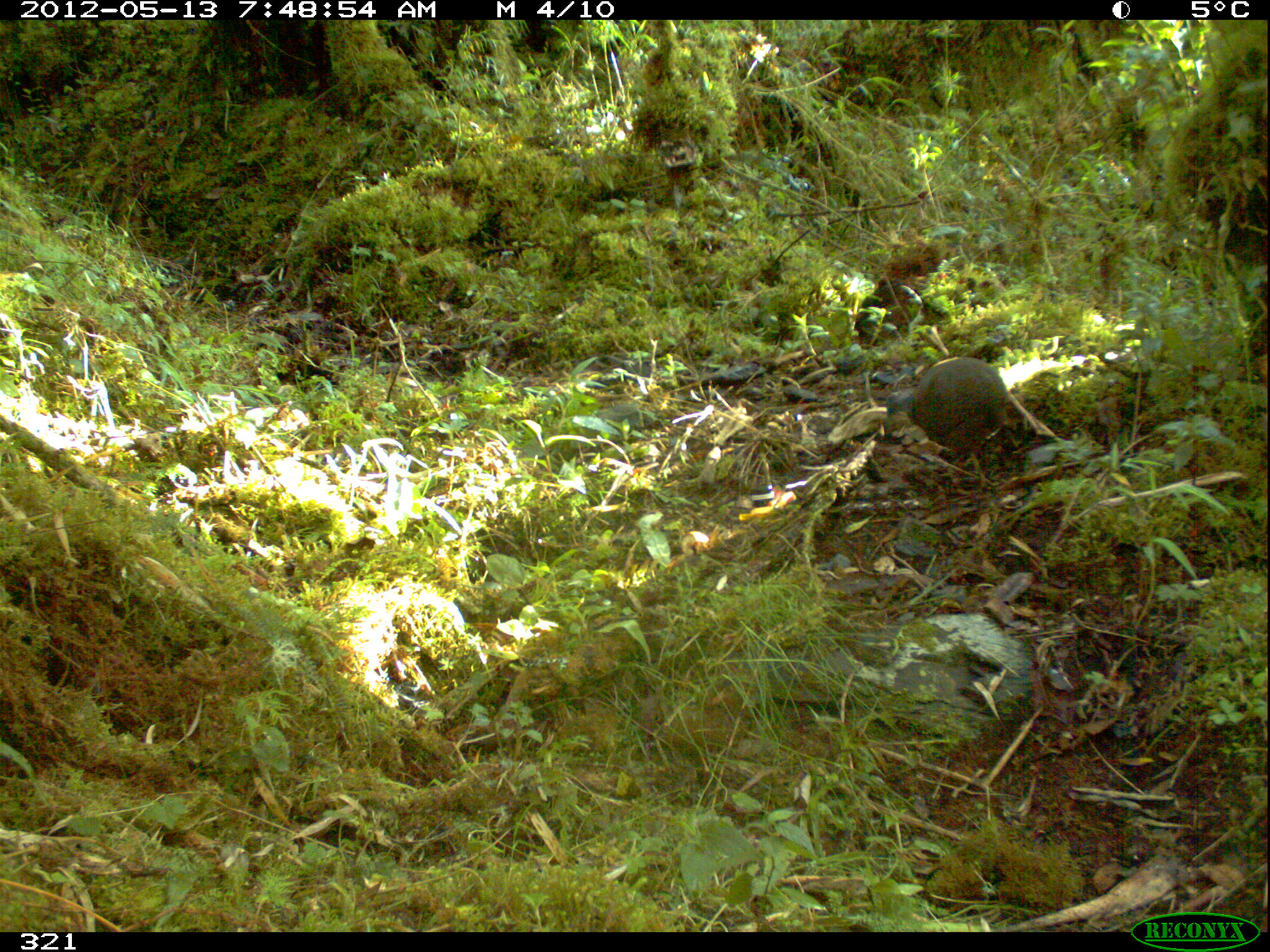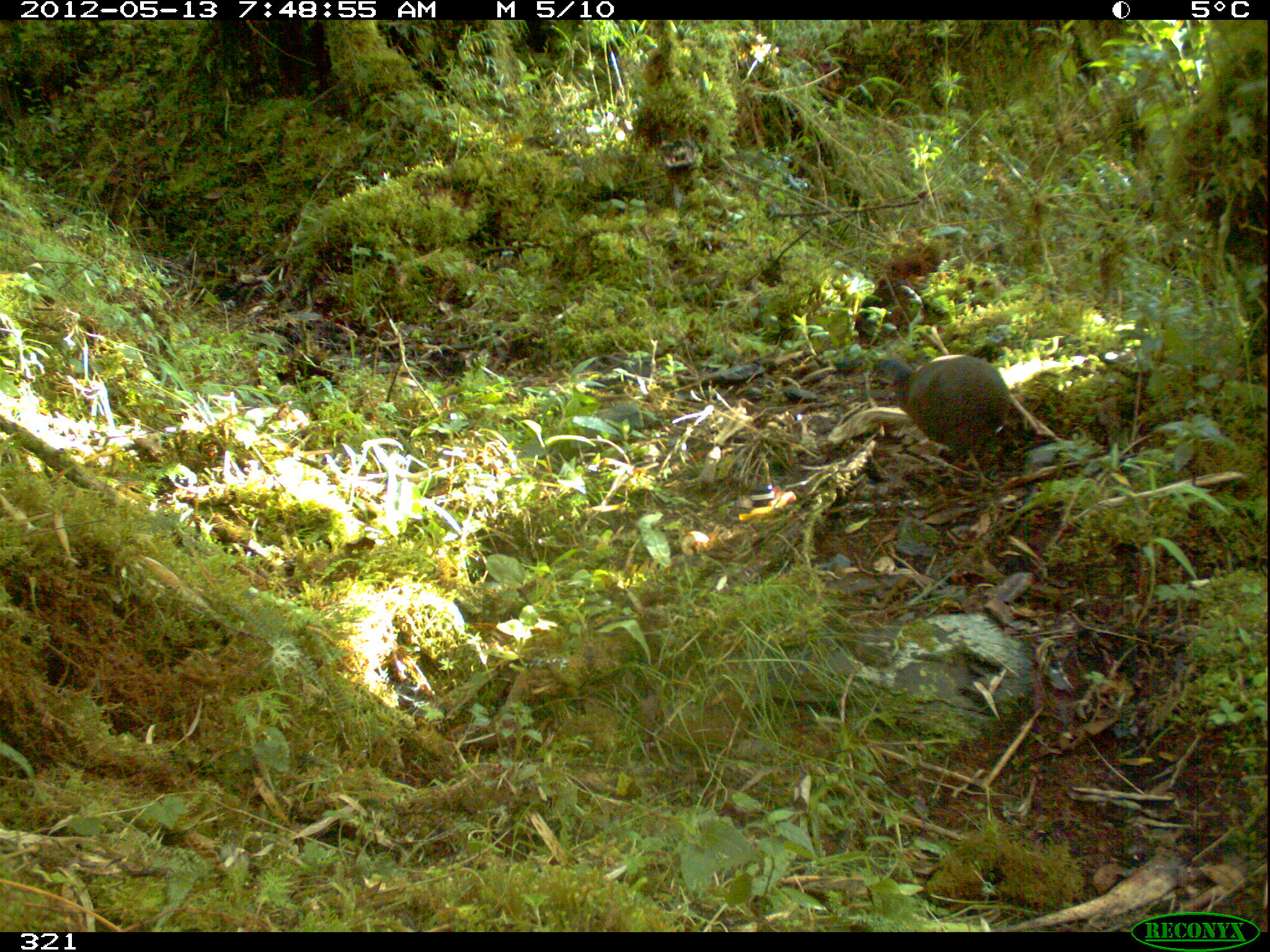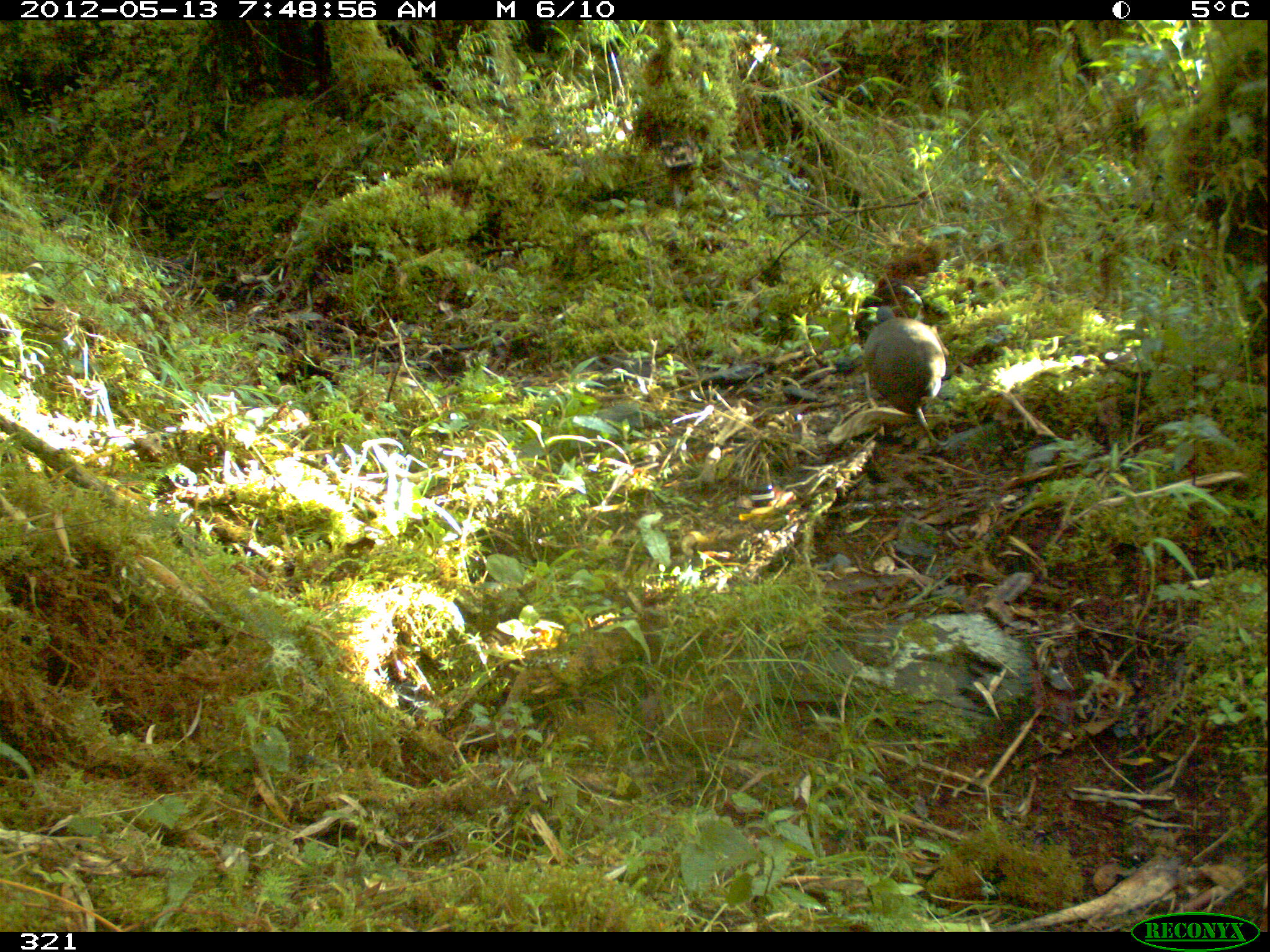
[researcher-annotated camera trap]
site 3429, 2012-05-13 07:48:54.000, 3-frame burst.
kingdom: Animalia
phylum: Chordata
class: Aves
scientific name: Aves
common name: bird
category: unknown bird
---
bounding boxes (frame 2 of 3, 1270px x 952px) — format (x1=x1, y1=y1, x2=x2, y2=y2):
unknown bird: (x1=870, y1=353, x2=1011, y2=483)